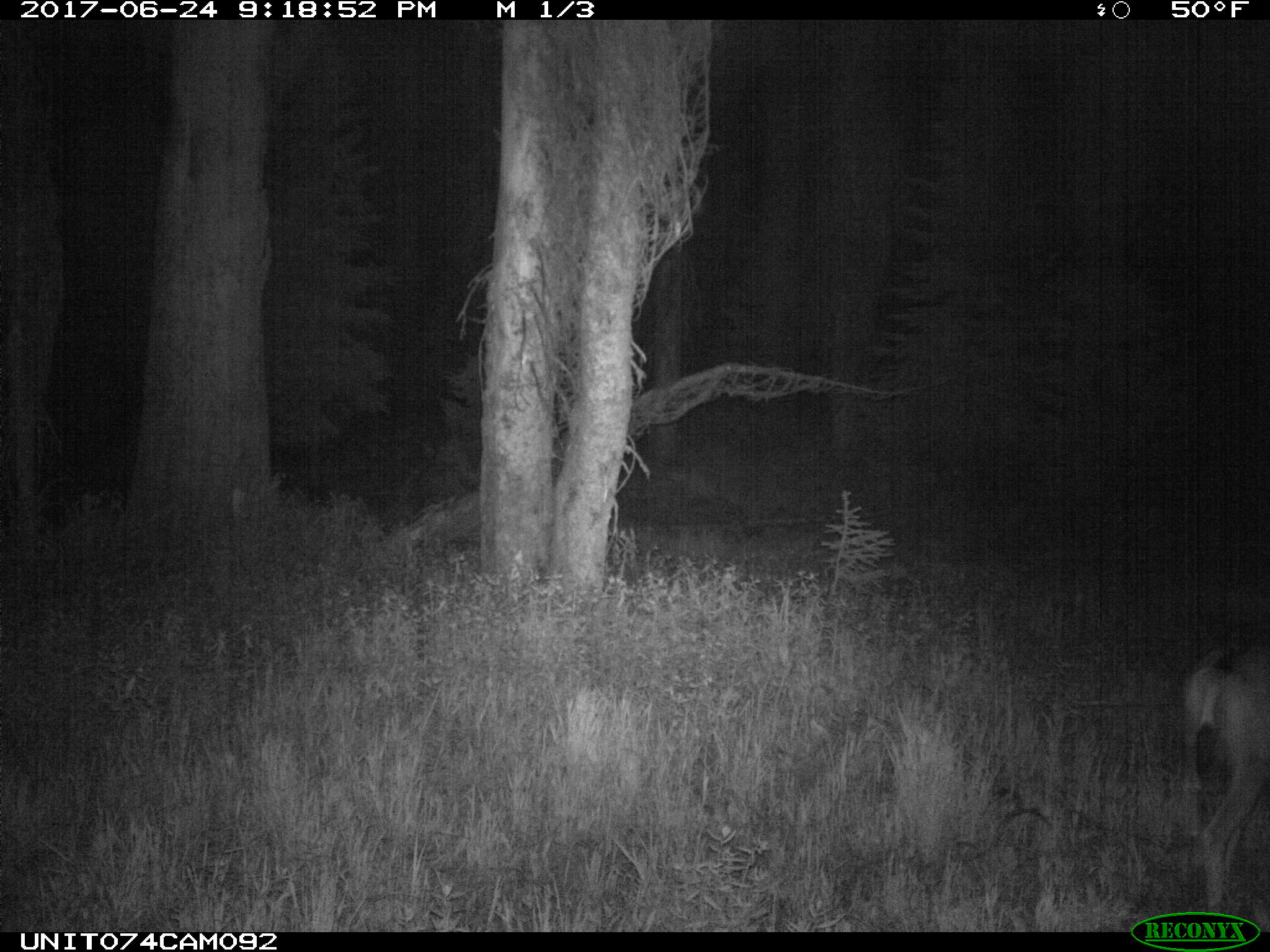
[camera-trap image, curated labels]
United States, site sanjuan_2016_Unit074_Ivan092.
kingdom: Animalia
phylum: Chordata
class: Mammalia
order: Artiodactyla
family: Cervidae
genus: Odocoileus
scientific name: Odocoileus hemionus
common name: mule deer